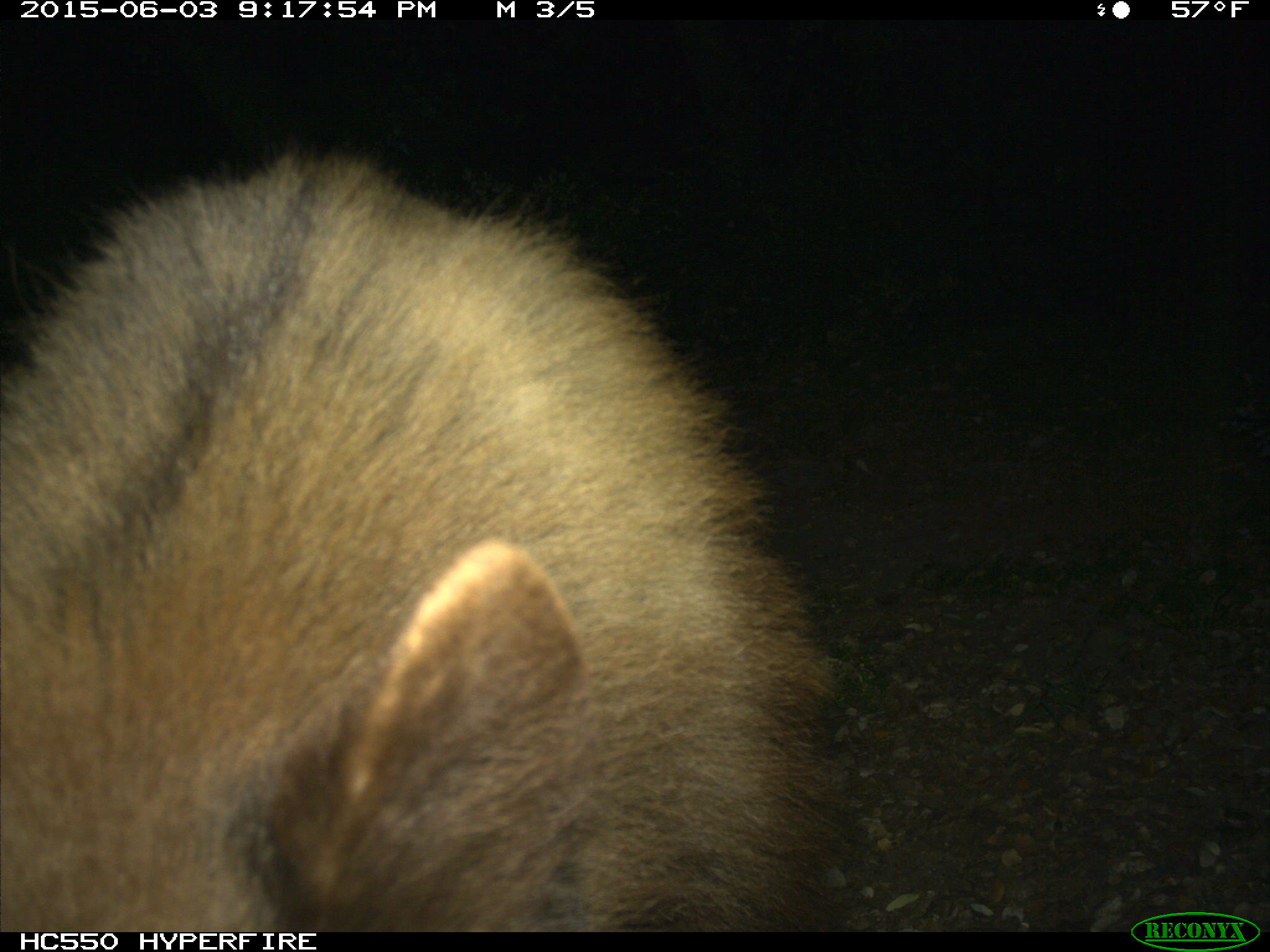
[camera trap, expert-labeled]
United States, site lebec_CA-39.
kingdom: Animalia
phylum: Chordata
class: Mammalia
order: Carnivora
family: Ursidae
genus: Ursus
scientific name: Ursus americanus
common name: american black bear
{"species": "Ursus americanus (american black bear)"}